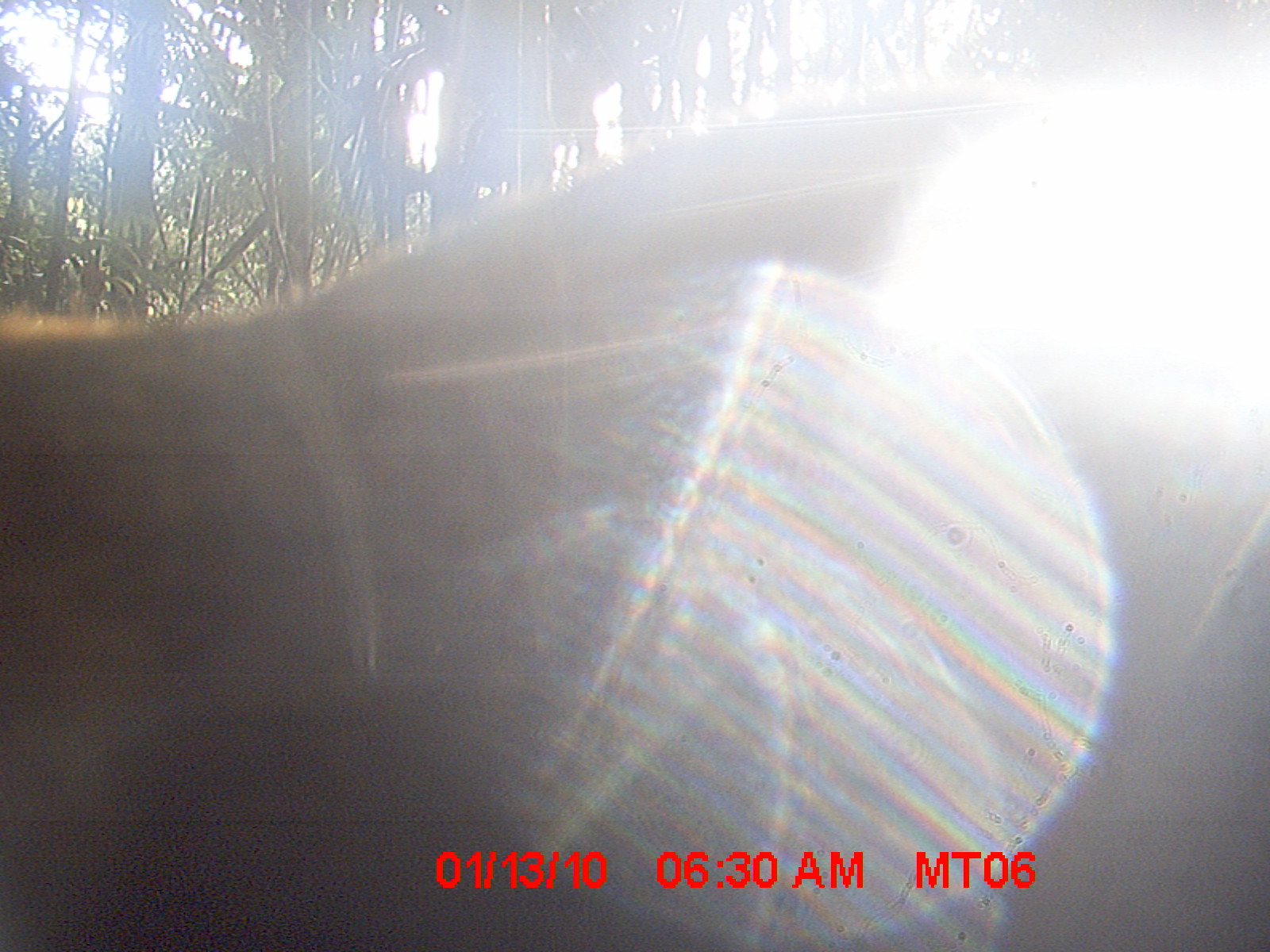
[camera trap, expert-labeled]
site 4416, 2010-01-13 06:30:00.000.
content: unidentified animal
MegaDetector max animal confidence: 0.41